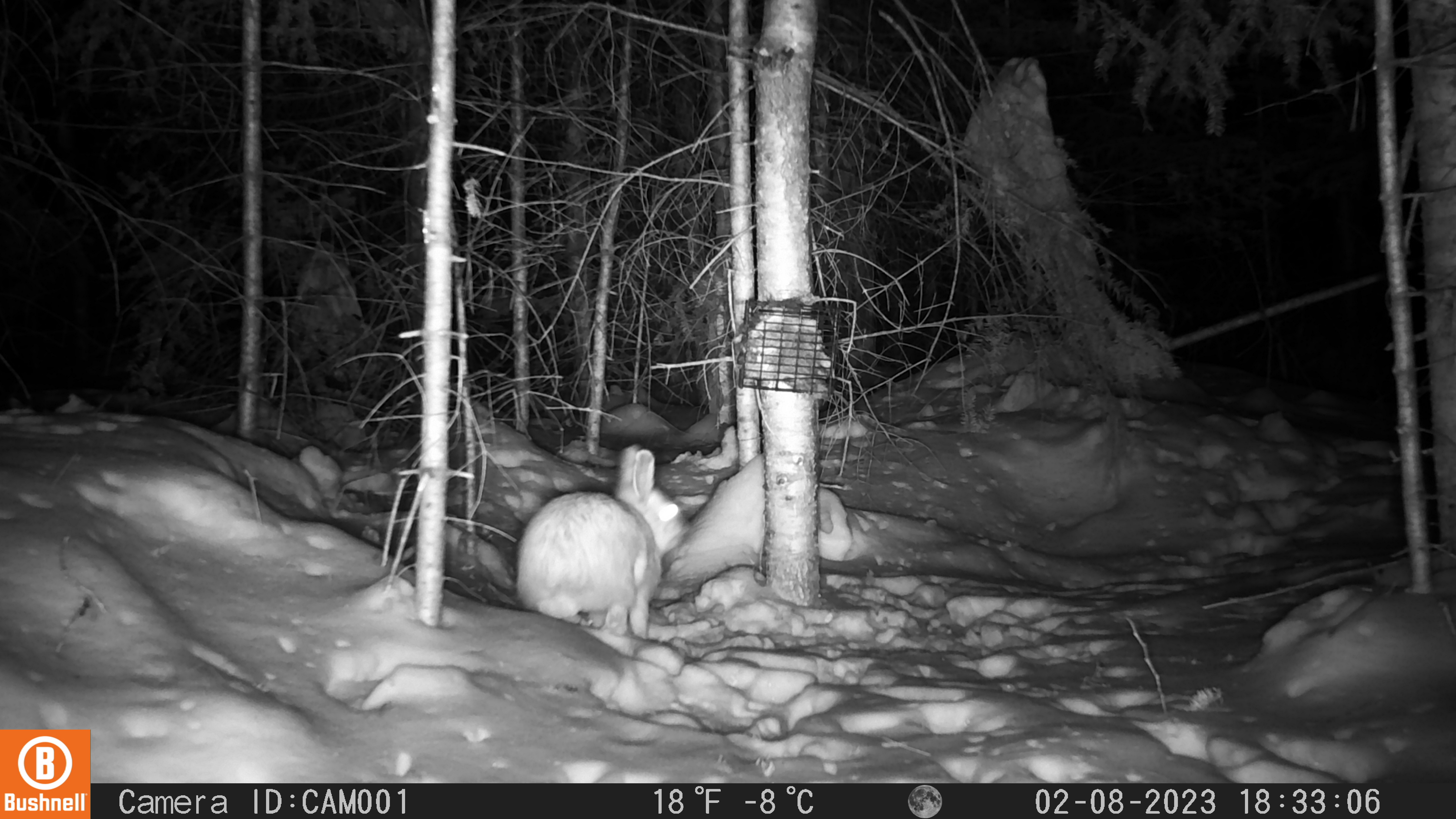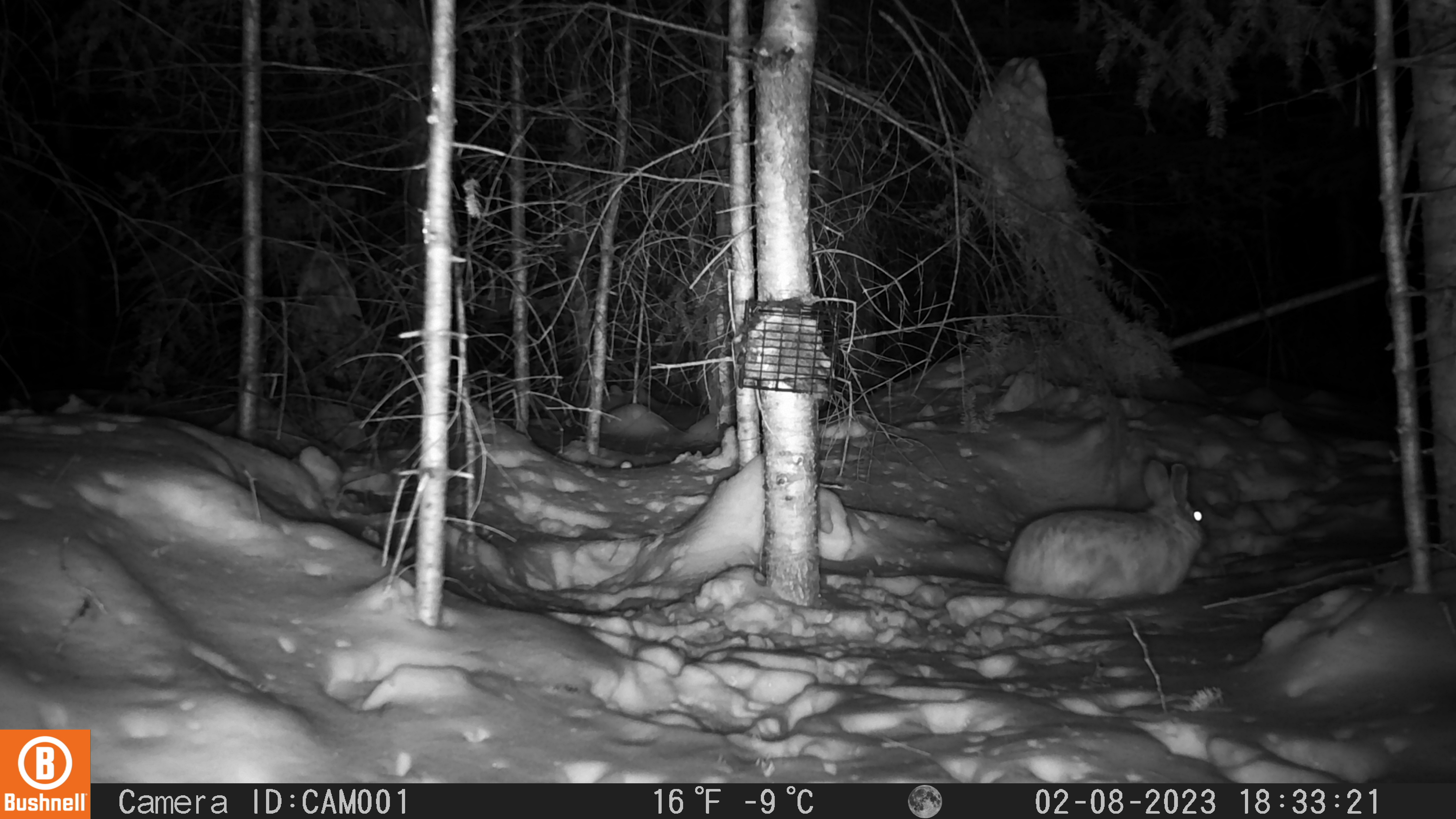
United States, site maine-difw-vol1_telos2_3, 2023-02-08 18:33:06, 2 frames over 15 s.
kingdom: Animalia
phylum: Chordata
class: Mammalia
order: Lagomorpha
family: Leporidae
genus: Lepus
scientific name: Lepus americanus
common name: snowshoe hare